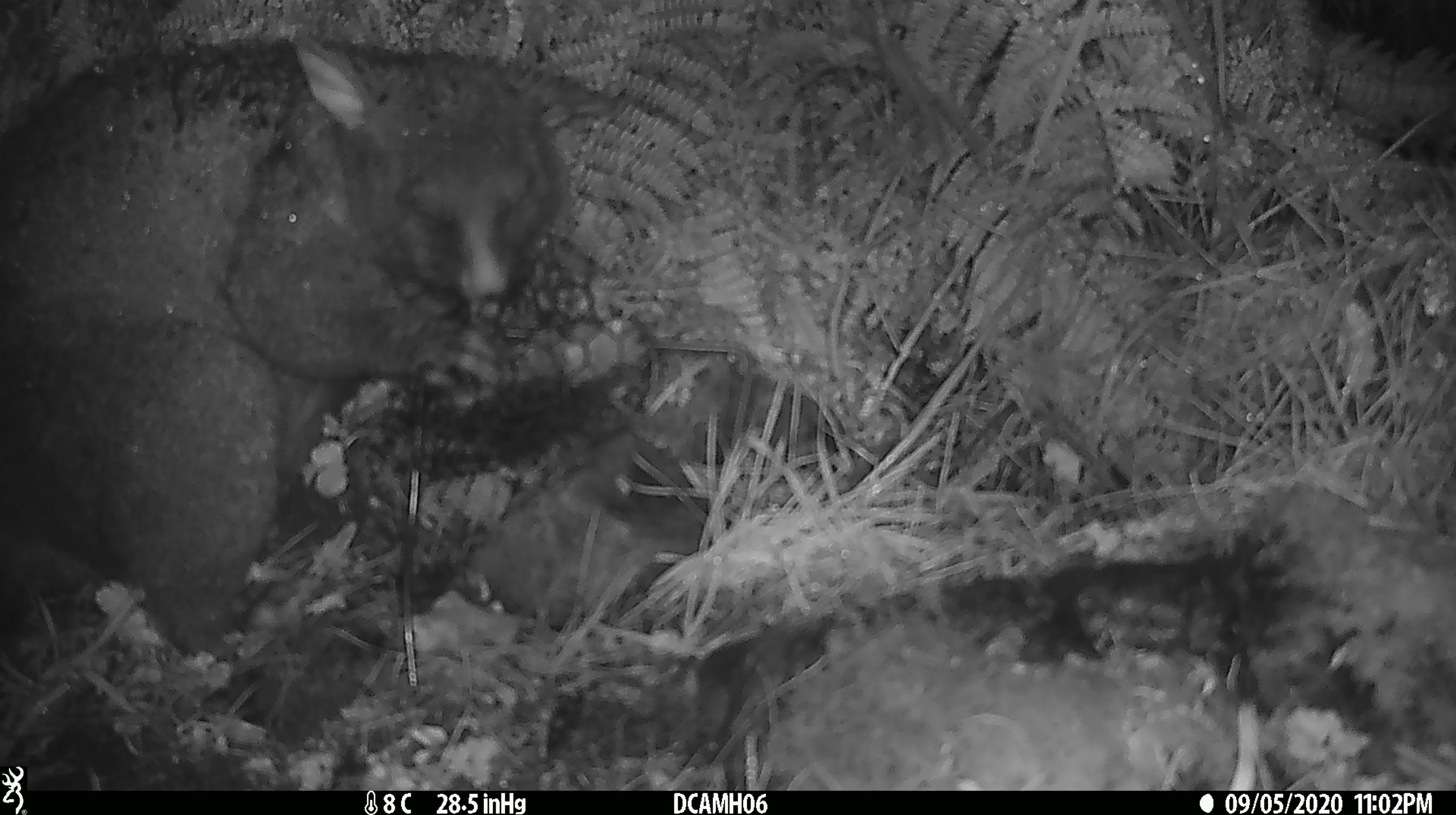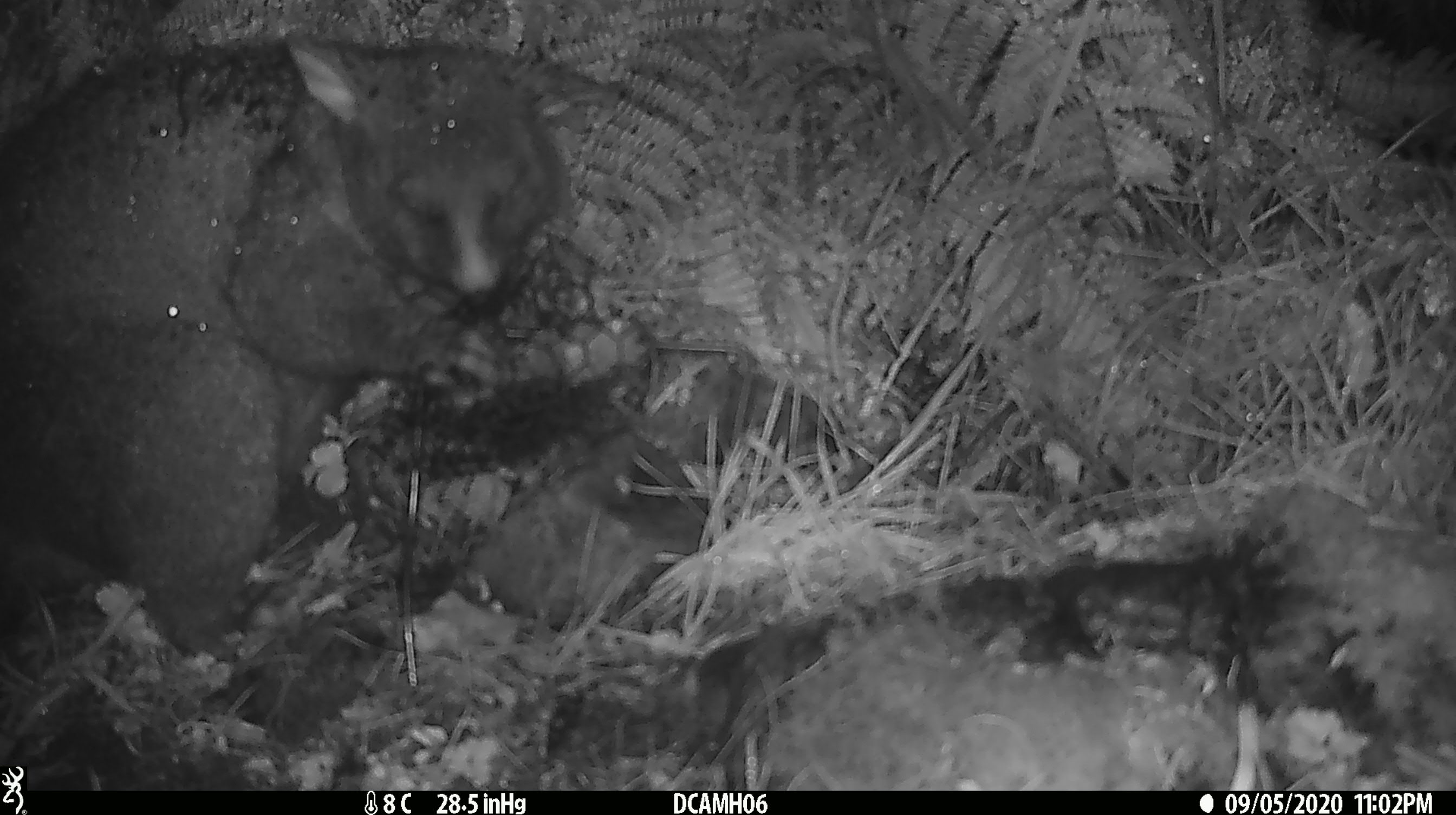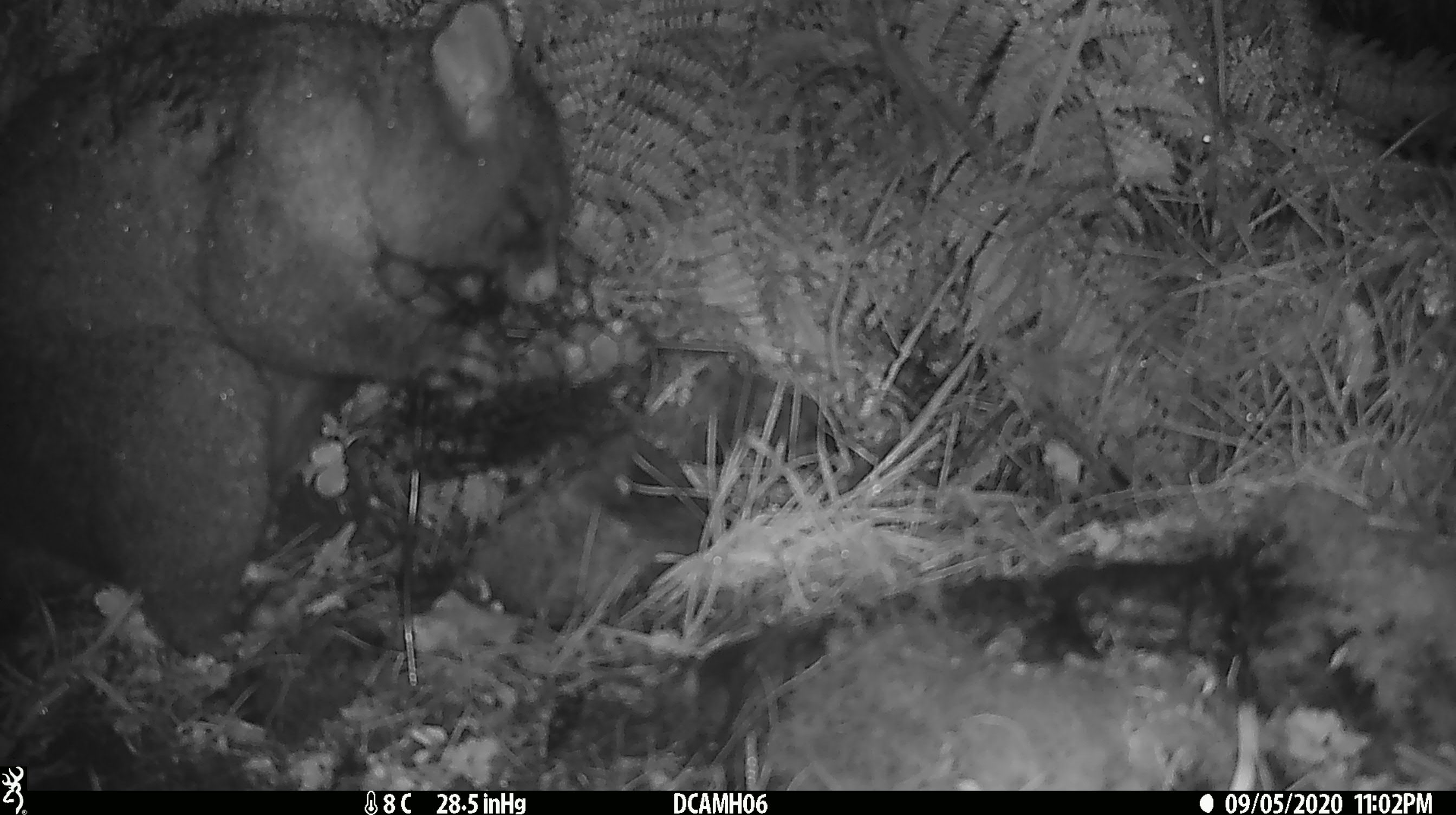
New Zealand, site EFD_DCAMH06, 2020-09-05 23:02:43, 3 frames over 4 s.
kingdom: Animalia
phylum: Chordata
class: Mammalia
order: Diprotodontia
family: Phalangeridae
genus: Trichosurus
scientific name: Trichosurus vulpecula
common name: common brushtail possum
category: possum